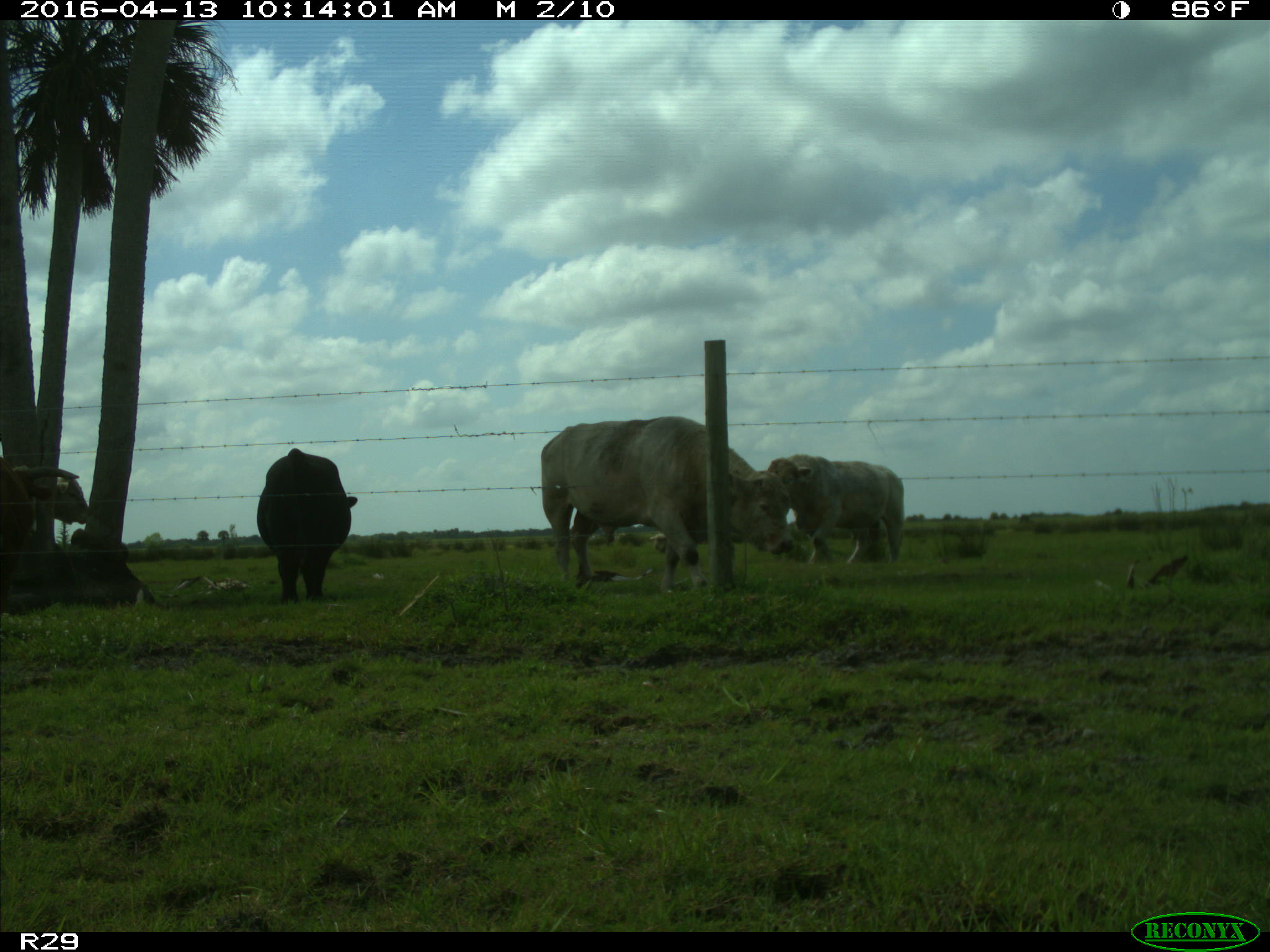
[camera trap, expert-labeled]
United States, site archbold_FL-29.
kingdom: Animalia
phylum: Chordata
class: Mammalia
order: Artiodactyla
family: Bovidae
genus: Bos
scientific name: Bos taurus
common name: domestic cow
Bos taurus (domestic cow).